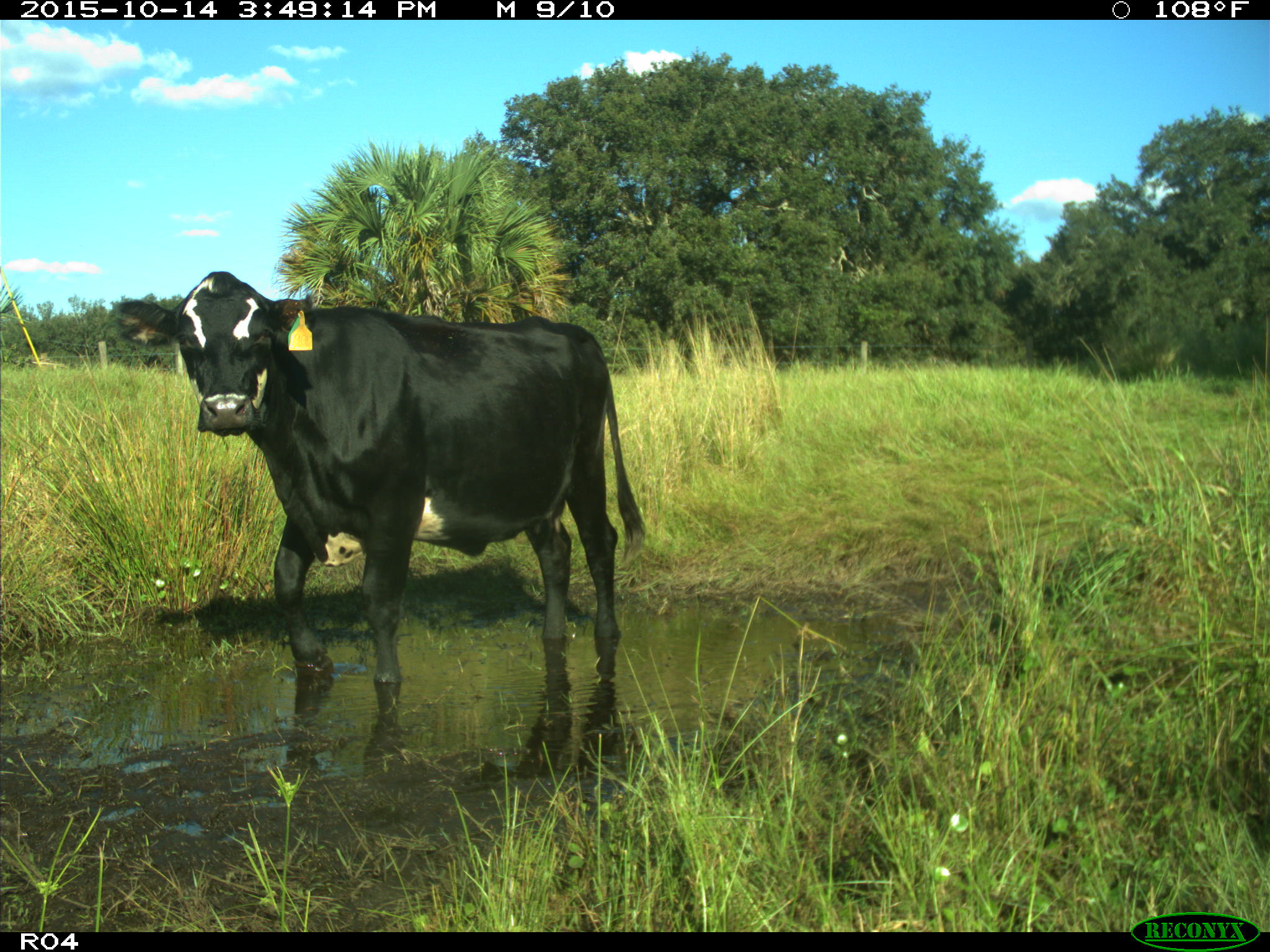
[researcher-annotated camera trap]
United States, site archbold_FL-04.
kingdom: Animalia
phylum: Chordata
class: Mammalia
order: Artiodactyla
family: Bovidae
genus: Bos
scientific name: Bos taurus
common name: domestic cow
Bos taurus (domestic cow).